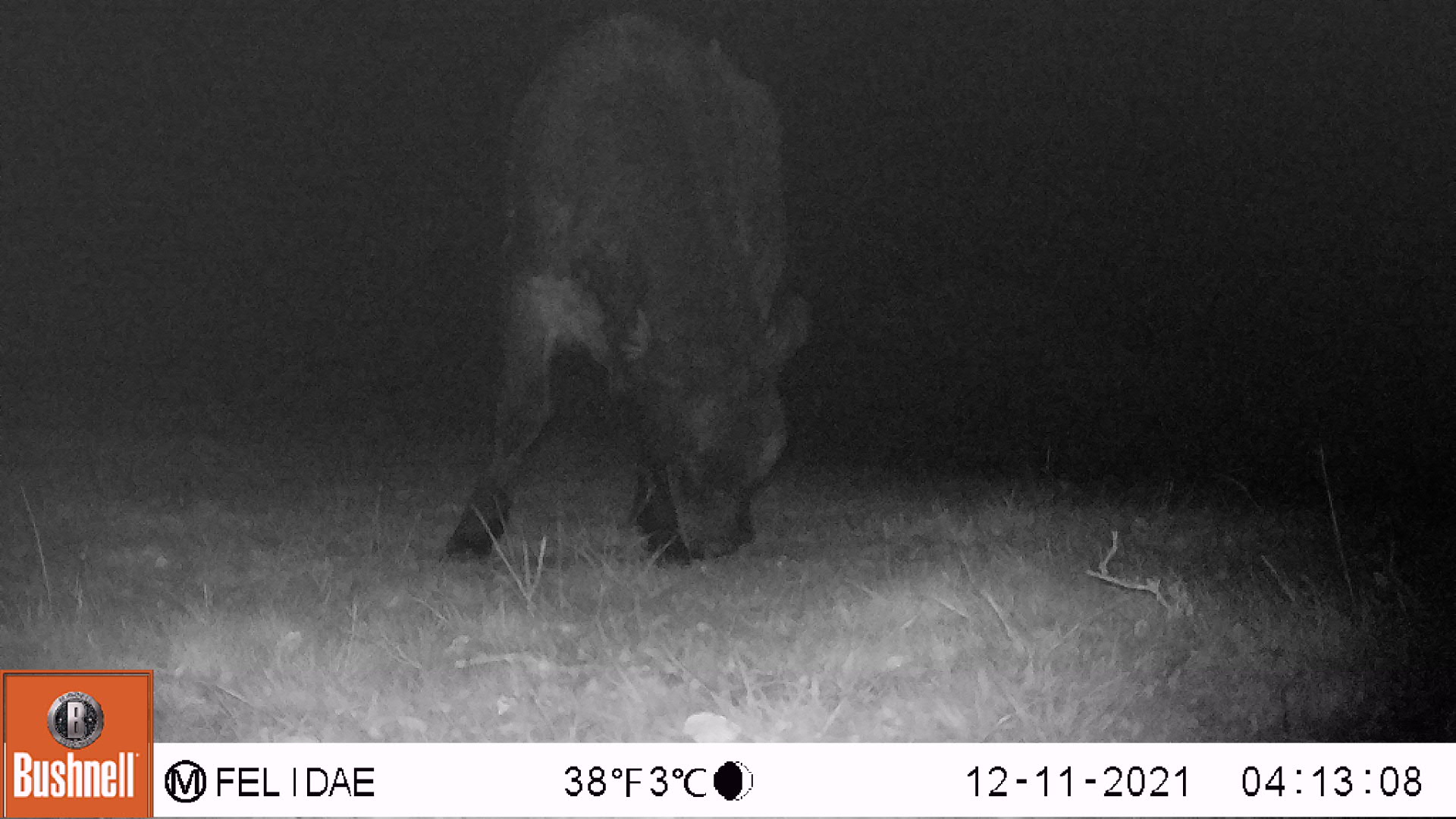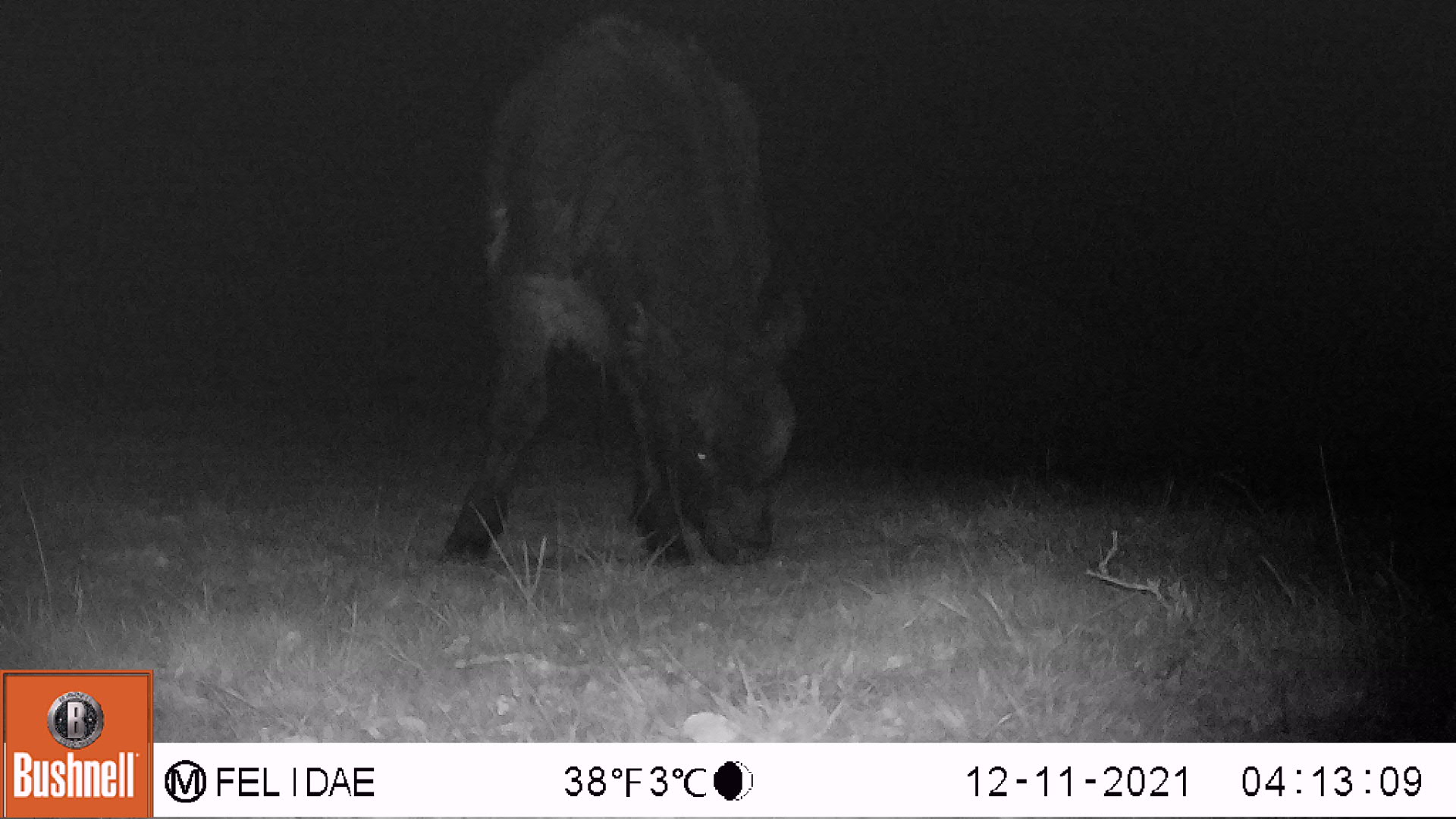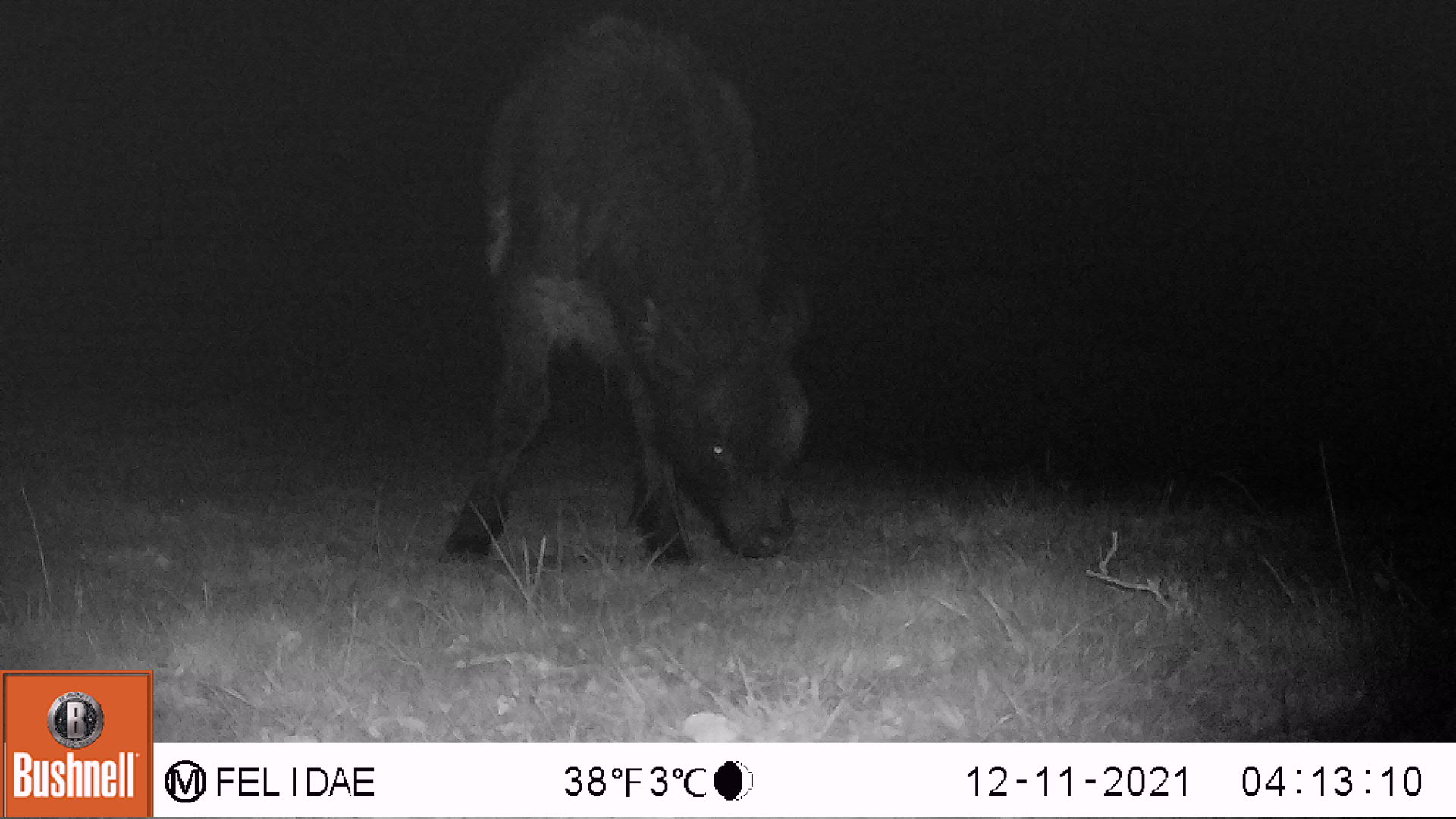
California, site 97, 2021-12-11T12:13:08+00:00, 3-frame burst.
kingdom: Animalia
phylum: Chordata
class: Mammalia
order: Artiodactyla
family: Bovidae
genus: Bos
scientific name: Bos taurus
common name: domestic cattle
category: cattle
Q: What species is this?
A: Cattle (domestic cattle) (Bos taurus).